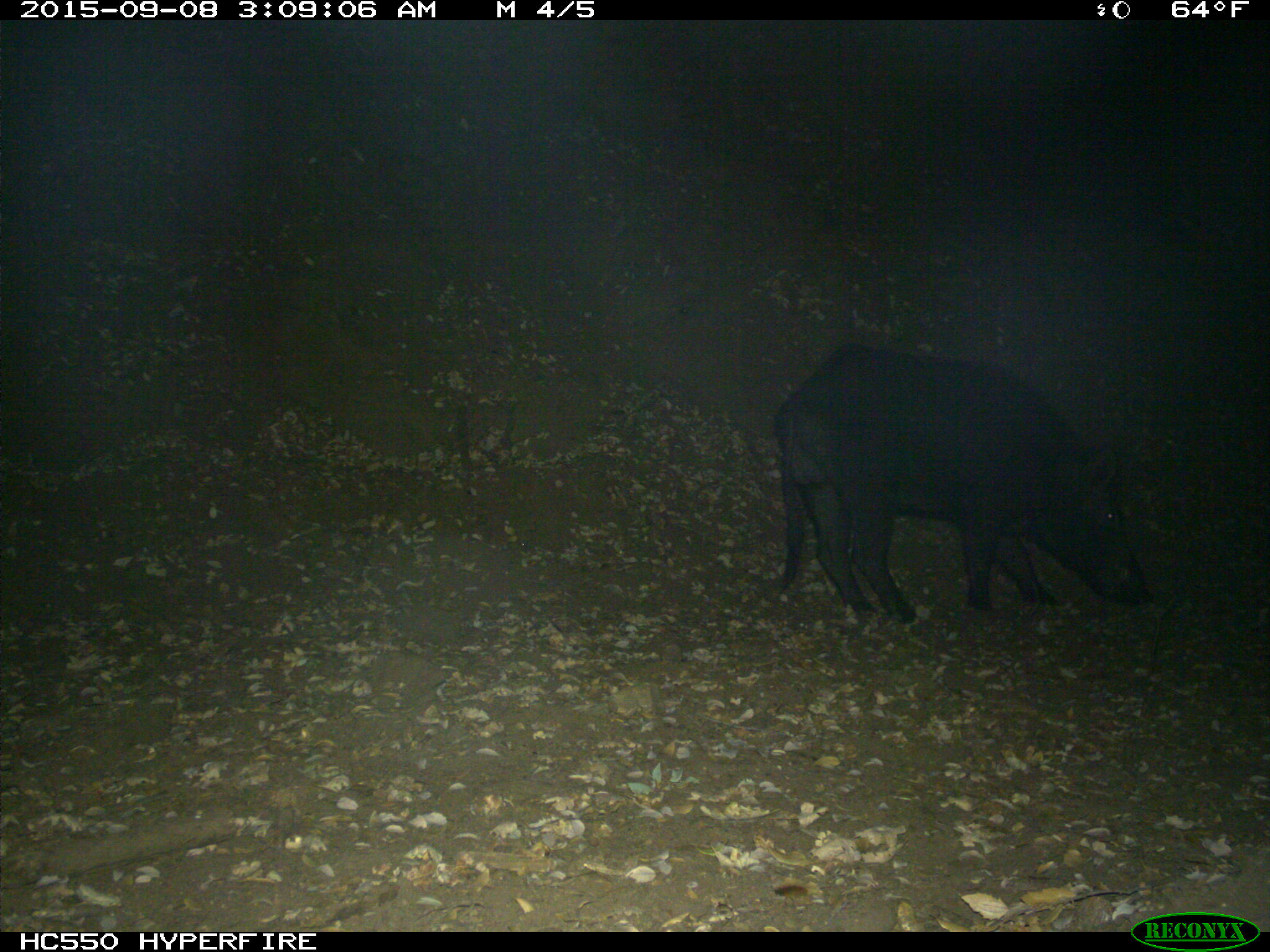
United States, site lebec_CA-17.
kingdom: Animalia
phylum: Chordata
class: Mammalia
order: Artiodactyla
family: Suidae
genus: Sus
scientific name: Sus scrofa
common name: wild boar